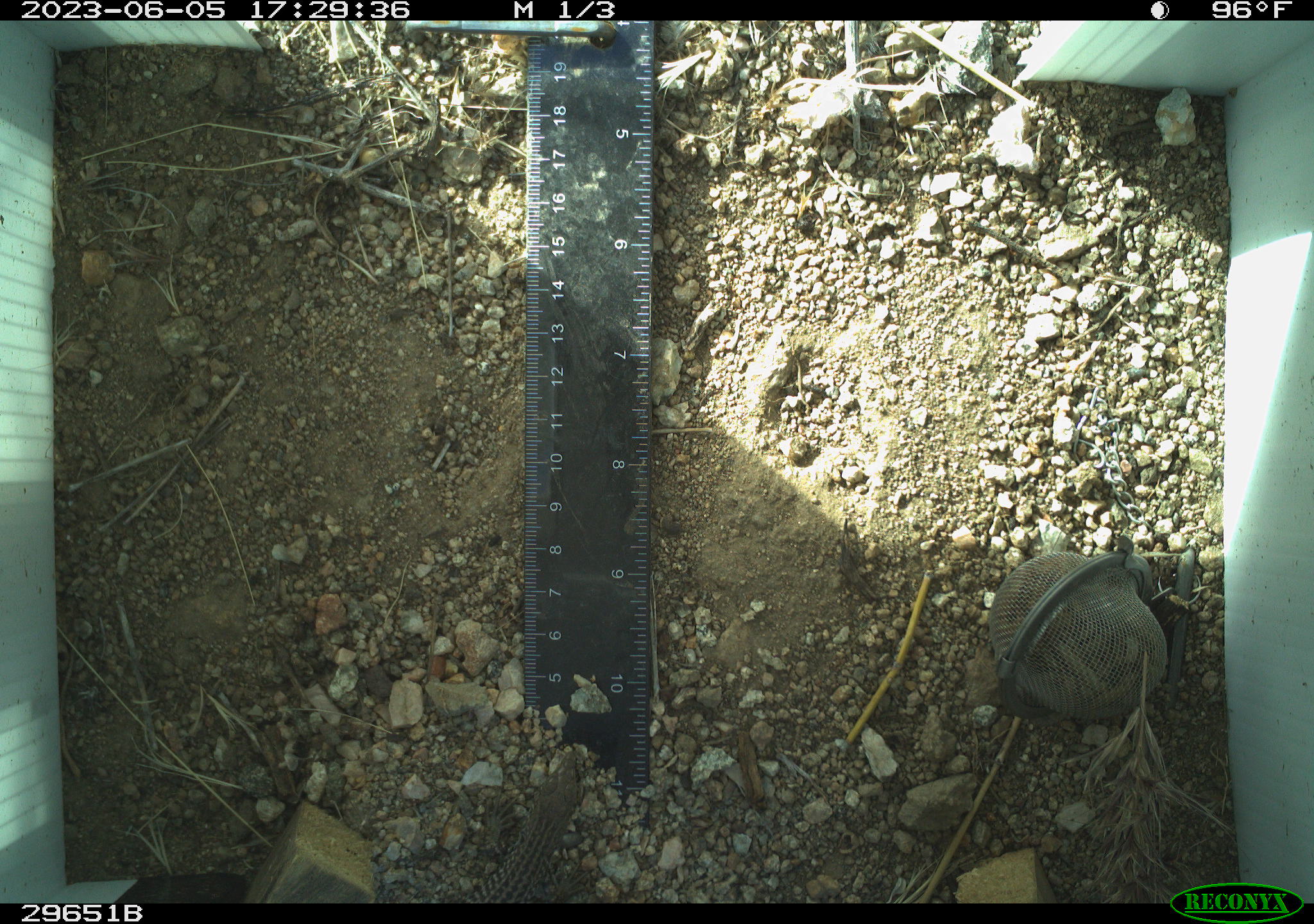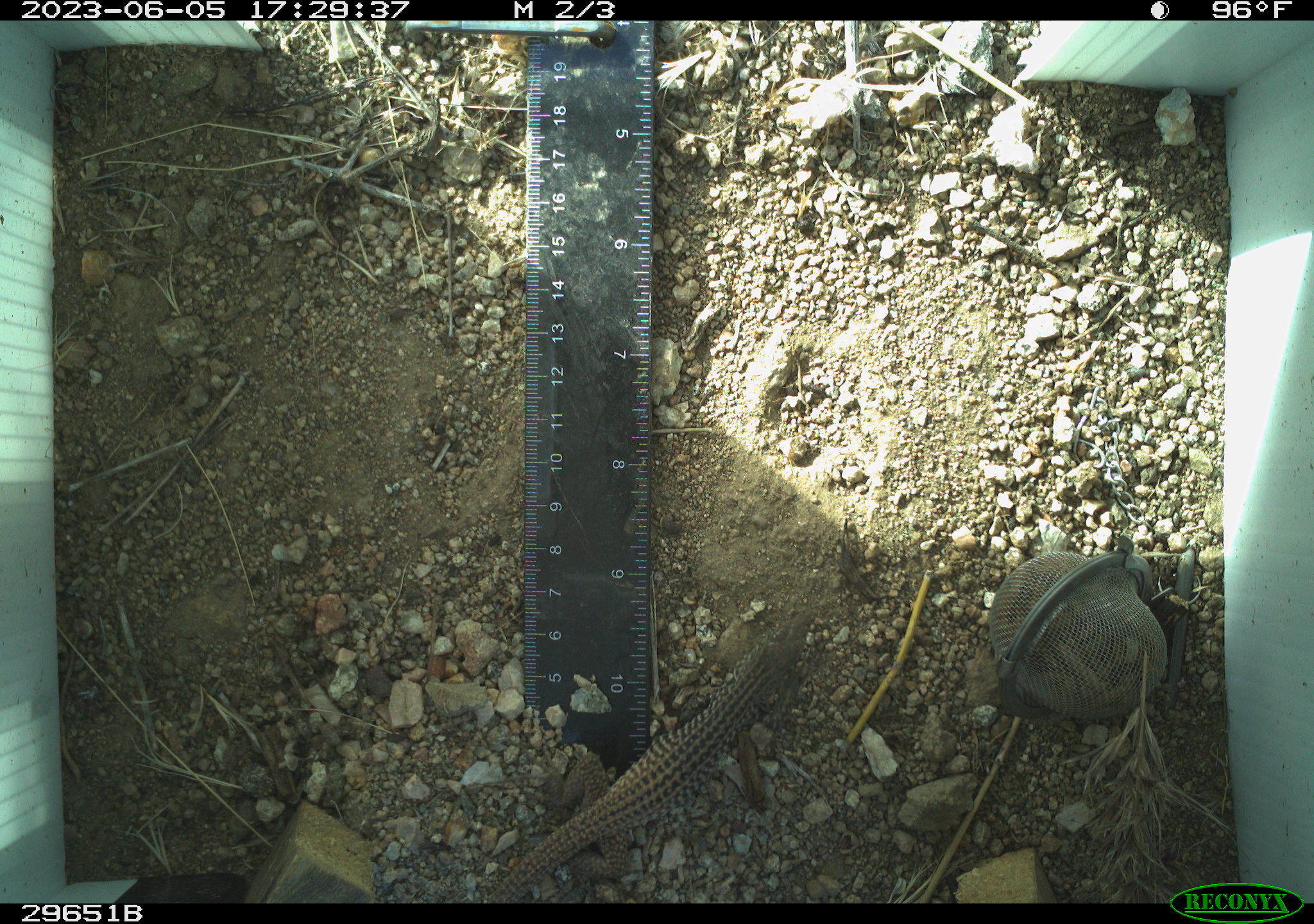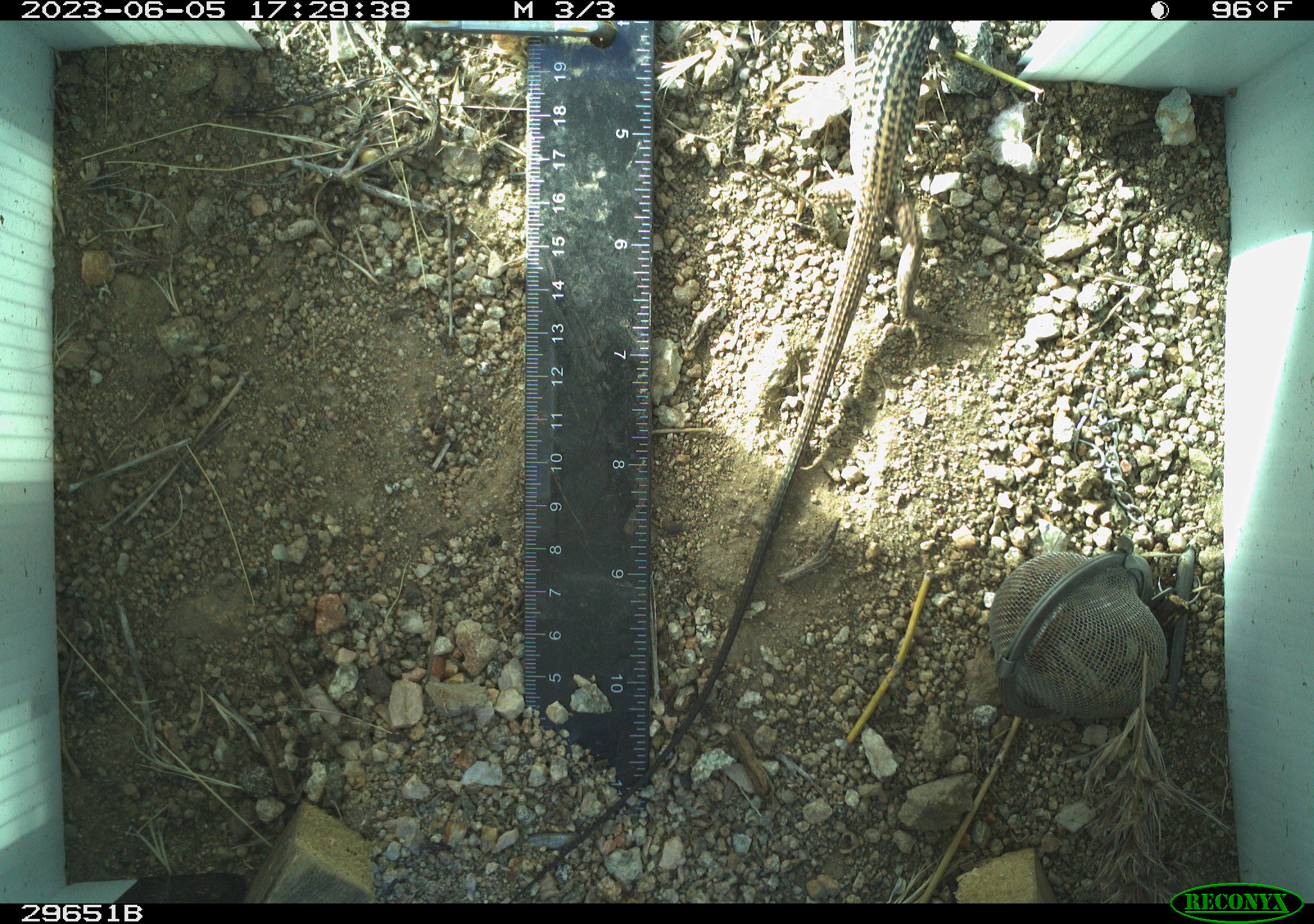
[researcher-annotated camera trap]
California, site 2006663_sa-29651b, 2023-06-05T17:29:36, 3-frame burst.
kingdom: Animalia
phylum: Chordata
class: Reptilia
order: Squamata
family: Teiidae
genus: Aspidoscelis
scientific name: Aspidoscelis tigris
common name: western whiptail